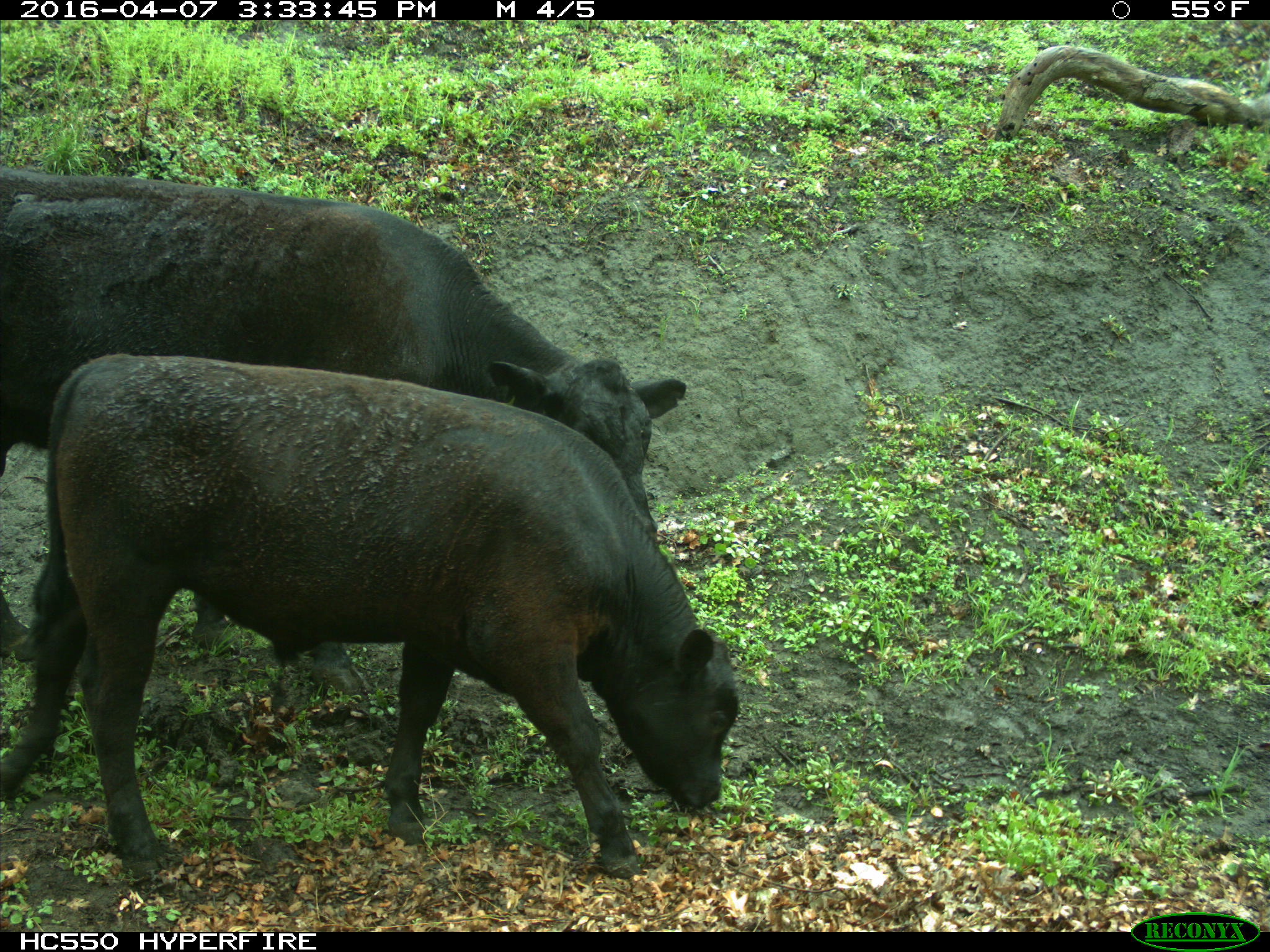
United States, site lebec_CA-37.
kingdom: Animalia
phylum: Chordata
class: Mammalia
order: Artiodactyla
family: Bovidae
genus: Bos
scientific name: Bos taurus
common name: domestic cow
Bos taurus (domestic cow).